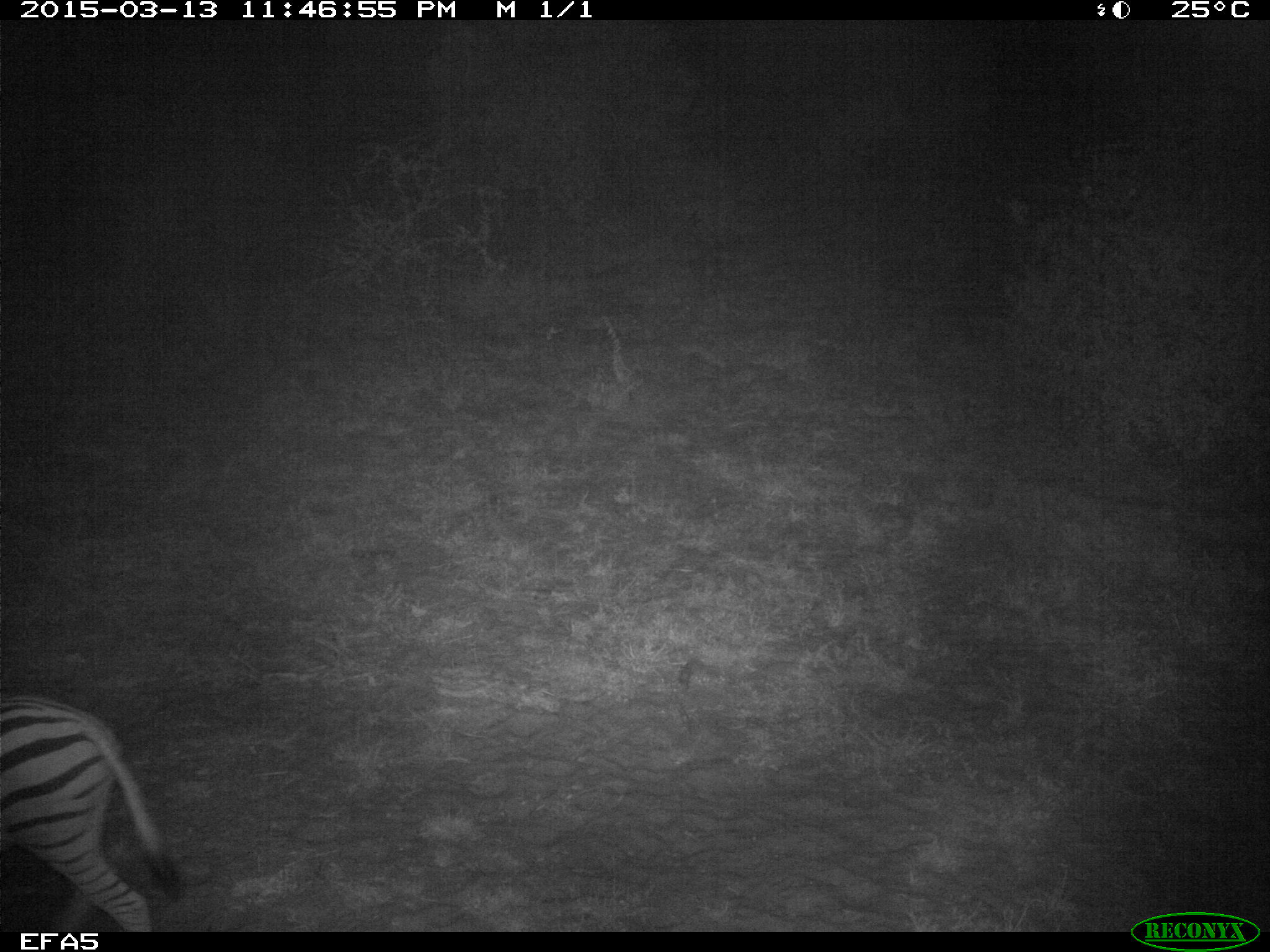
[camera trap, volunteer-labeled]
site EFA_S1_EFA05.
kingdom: Animalia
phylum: Chordata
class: Mammalia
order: Perissodactyla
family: Equidae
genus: Equus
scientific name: Equus quagga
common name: plains zebra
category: zebraplains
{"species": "zebraplains (plains zebra) (Equus quagga)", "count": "1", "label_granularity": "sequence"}